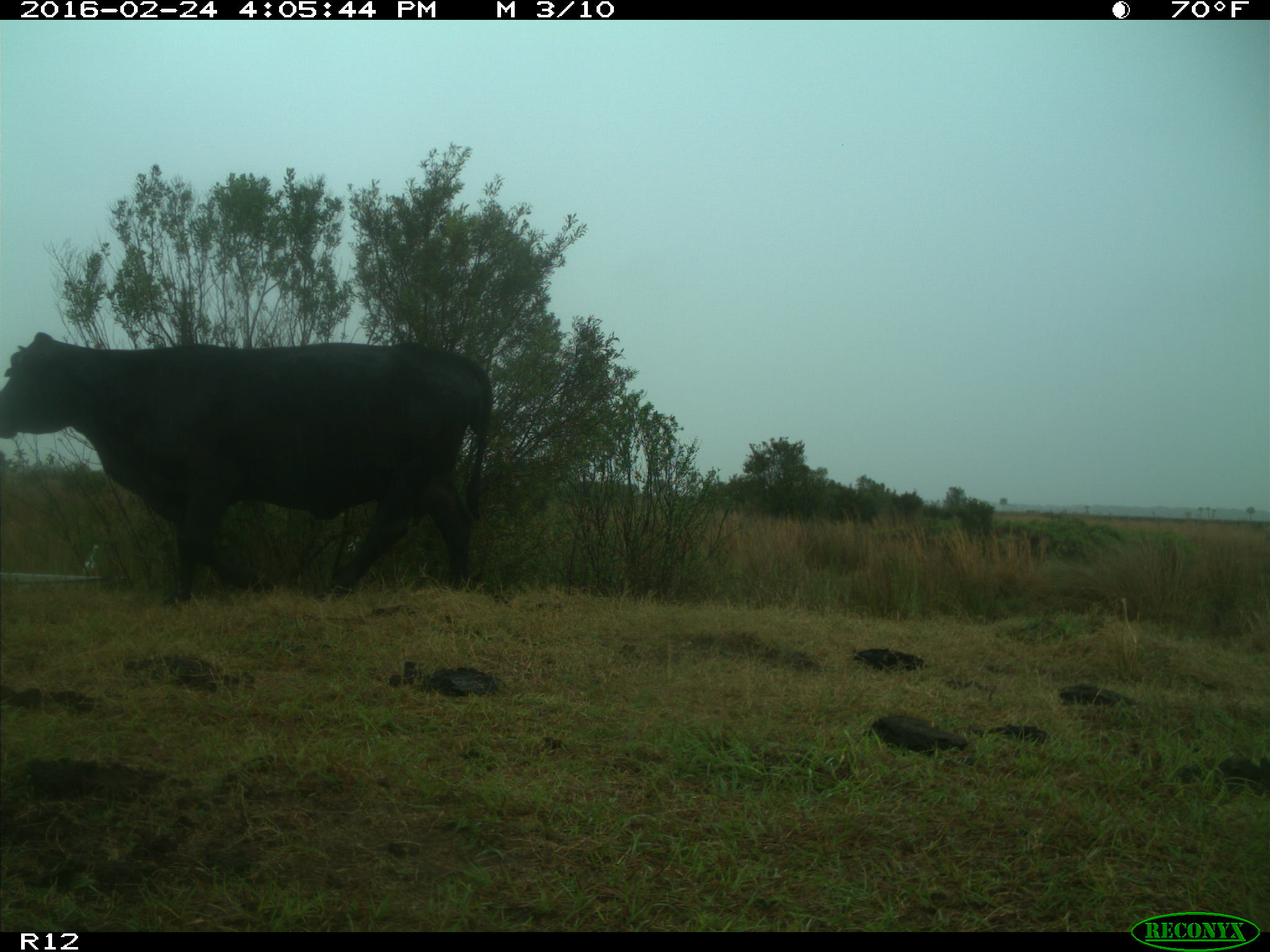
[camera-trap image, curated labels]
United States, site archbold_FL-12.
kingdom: Animalia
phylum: Chordata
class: Mammalia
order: Artiodactyla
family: Bovidae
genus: Bos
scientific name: Bos taurus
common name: domestic cow